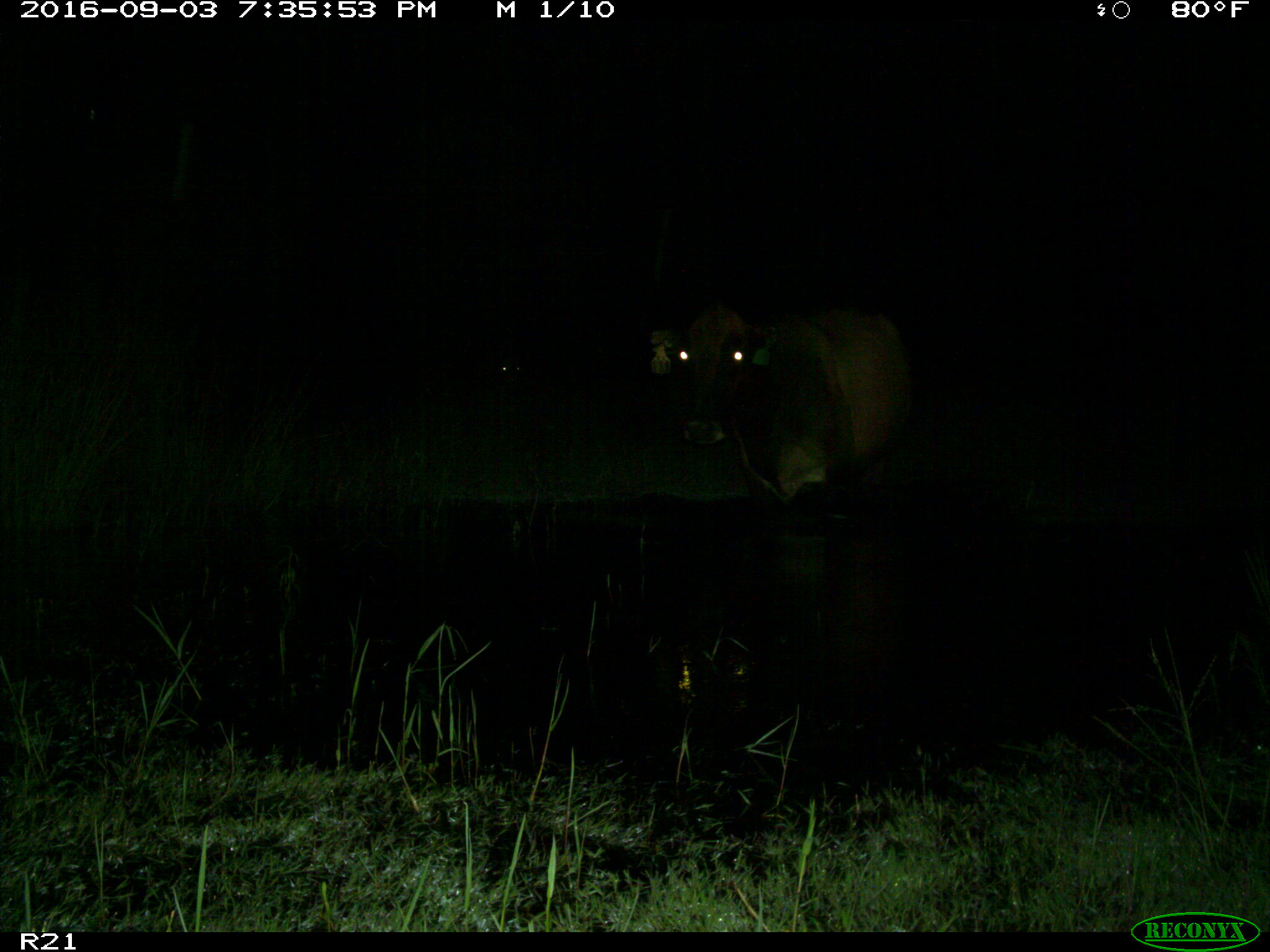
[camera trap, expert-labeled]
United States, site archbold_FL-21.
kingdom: Animalia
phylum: Chordata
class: Mammalia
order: Artiodactyla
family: Bovidae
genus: Bos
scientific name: Bos taurus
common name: domestic cow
Bos taurus (domestic cow).